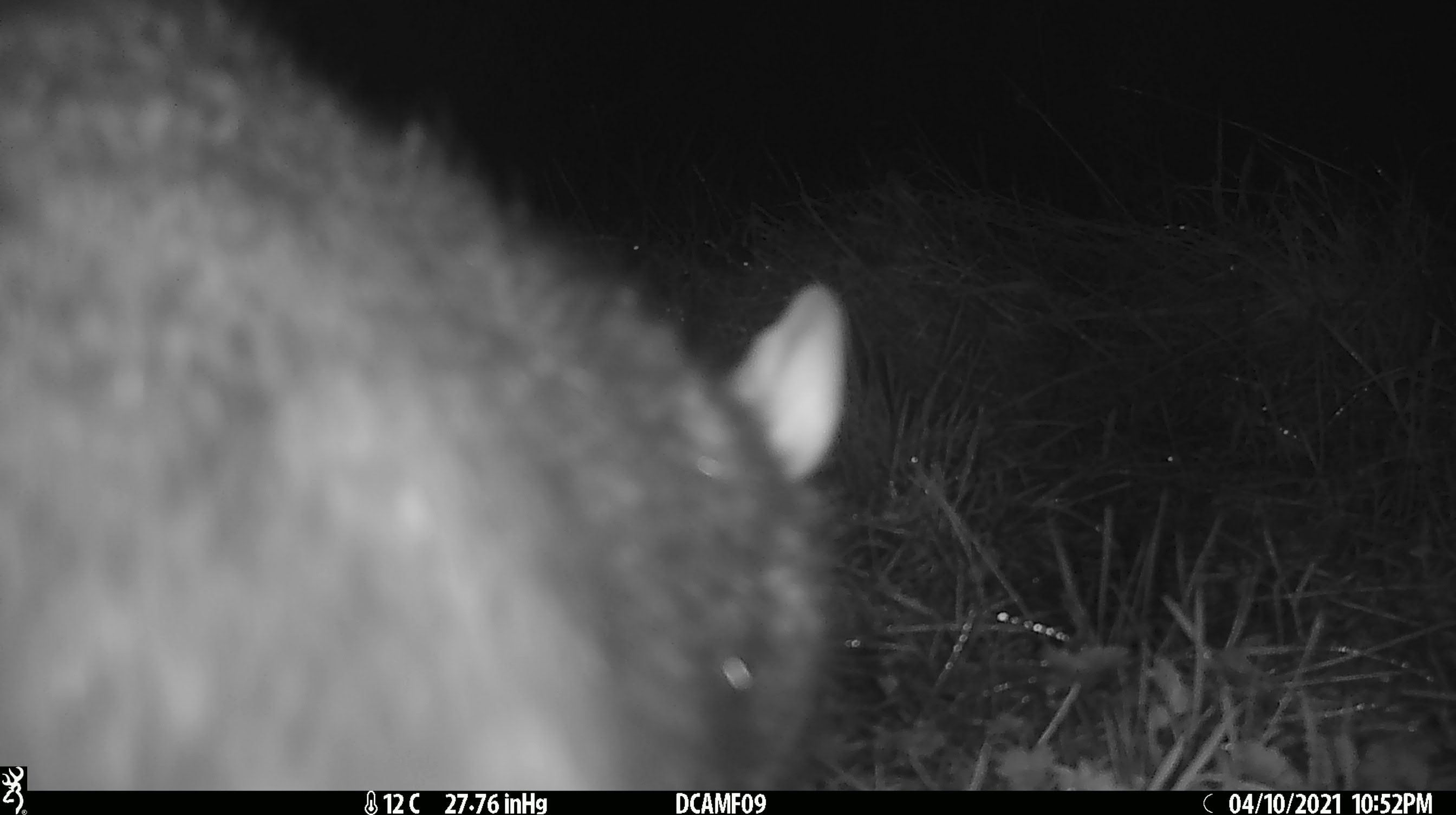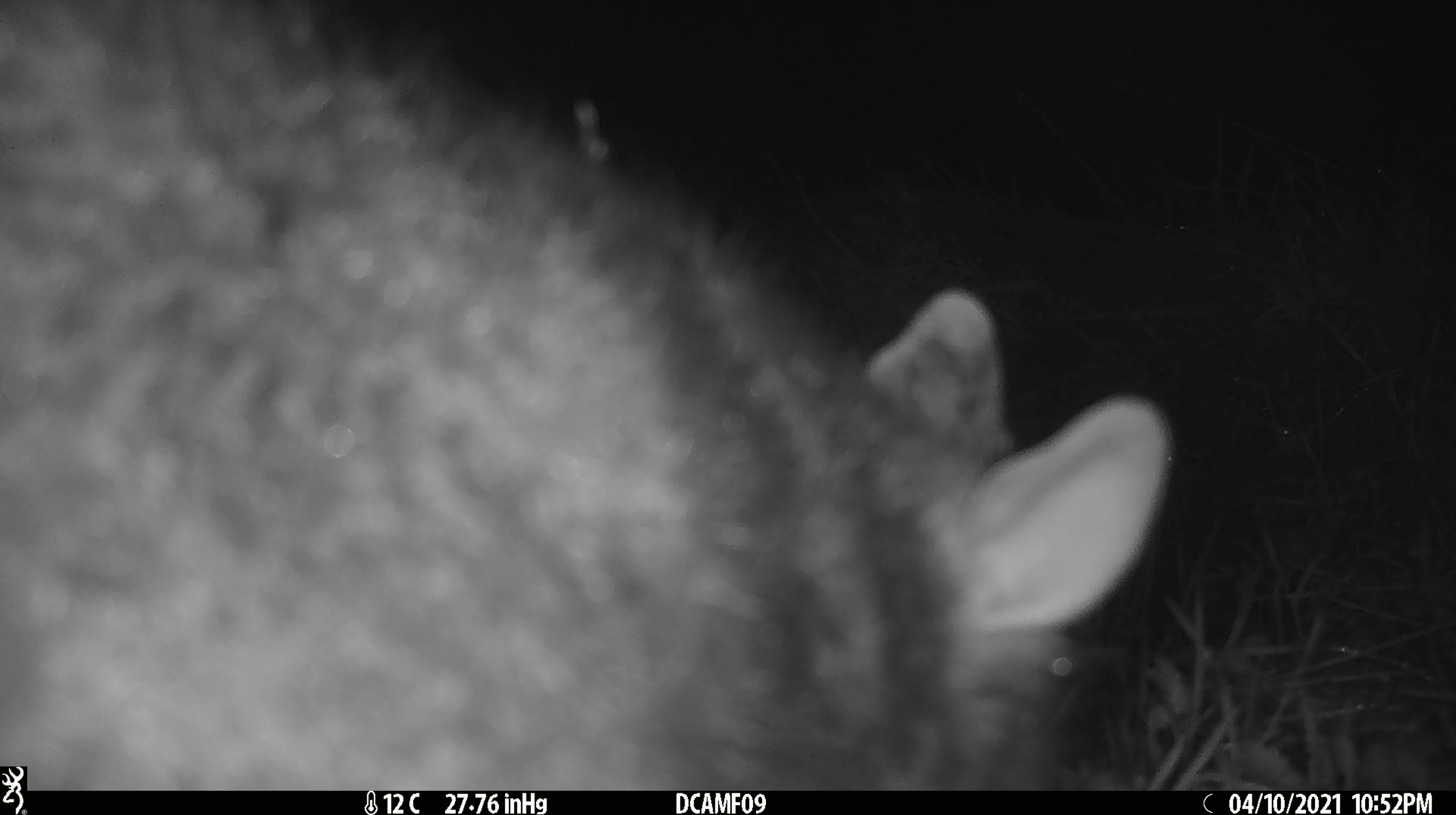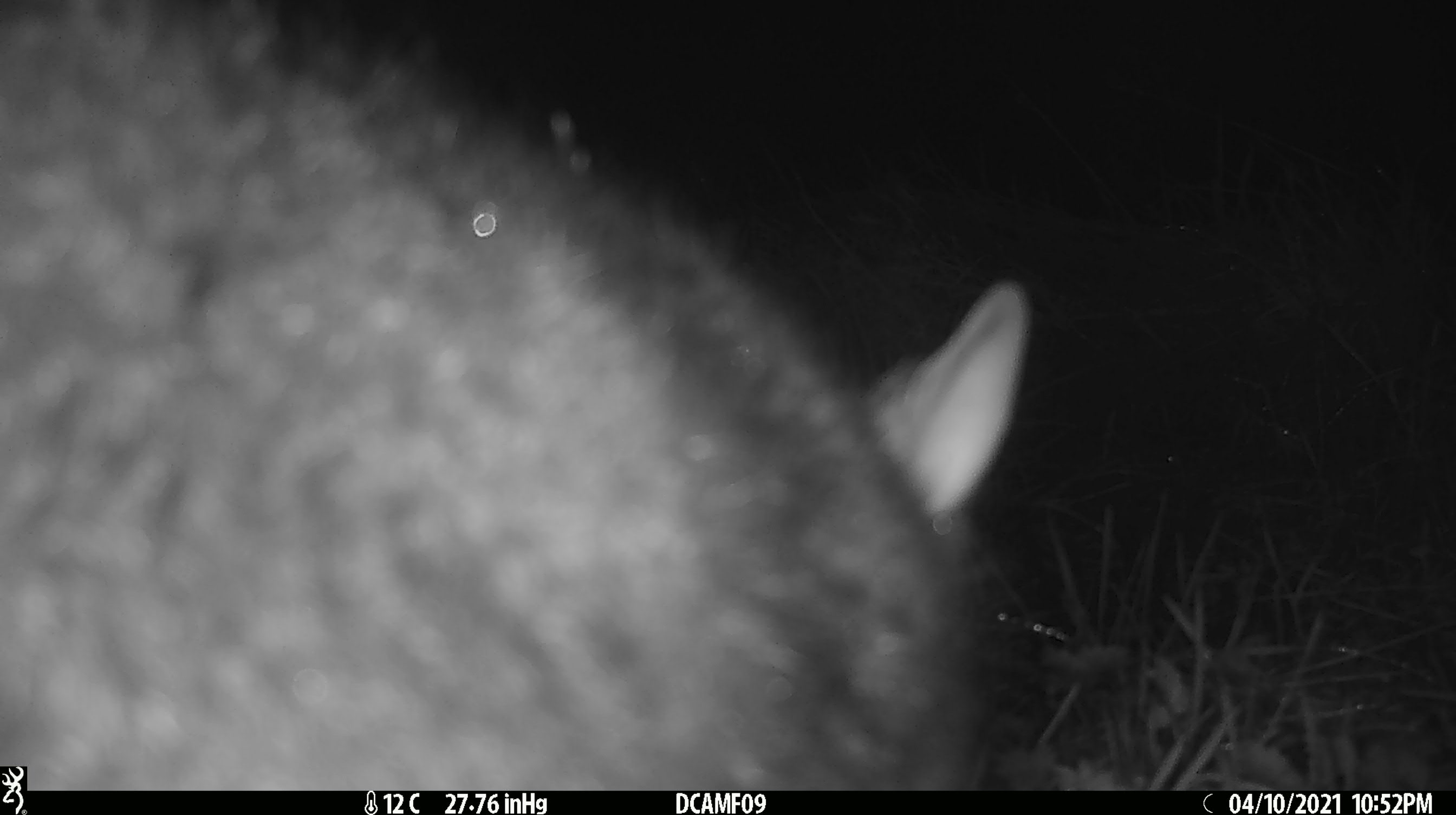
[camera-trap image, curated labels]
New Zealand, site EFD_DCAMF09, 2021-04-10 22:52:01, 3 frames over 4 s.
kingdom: Animalia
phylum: Chordata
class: Mammalia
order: Diprotodontia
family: Phalangeridae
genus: Trichosurus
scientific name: Trichosurus vulpecula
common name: common brushtail possum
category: possum